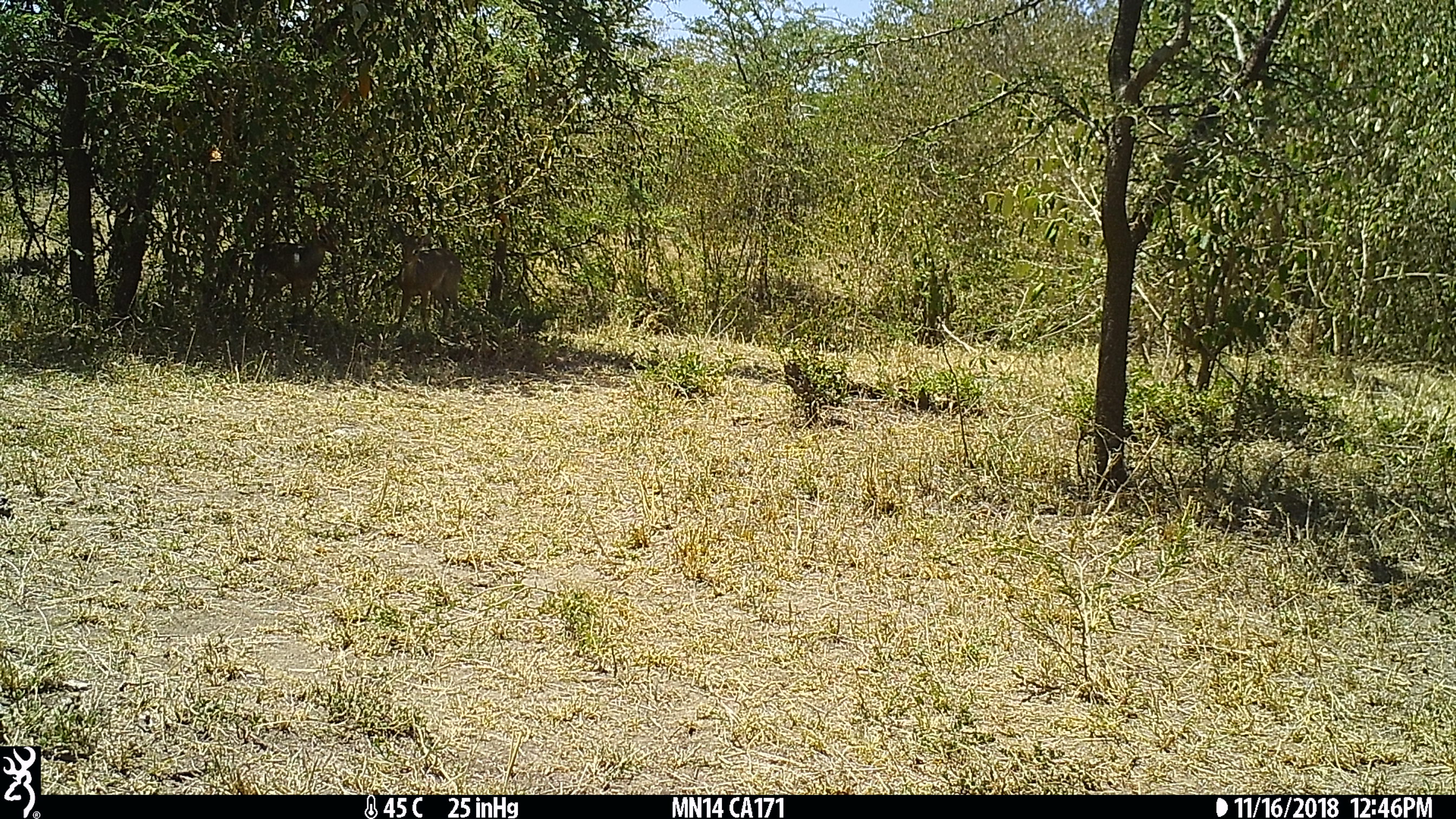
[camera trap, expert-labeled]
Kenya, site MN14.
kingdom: Animalia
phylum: Chordata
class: Mammalia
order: Artiodactyla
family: Bovidae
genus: Madoqua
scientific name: Madoqua kirkii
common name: kirk's dik-dik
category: dikdik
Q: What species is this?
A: Dikdik (kirk's dik-dik) (Madoqua kirkii).